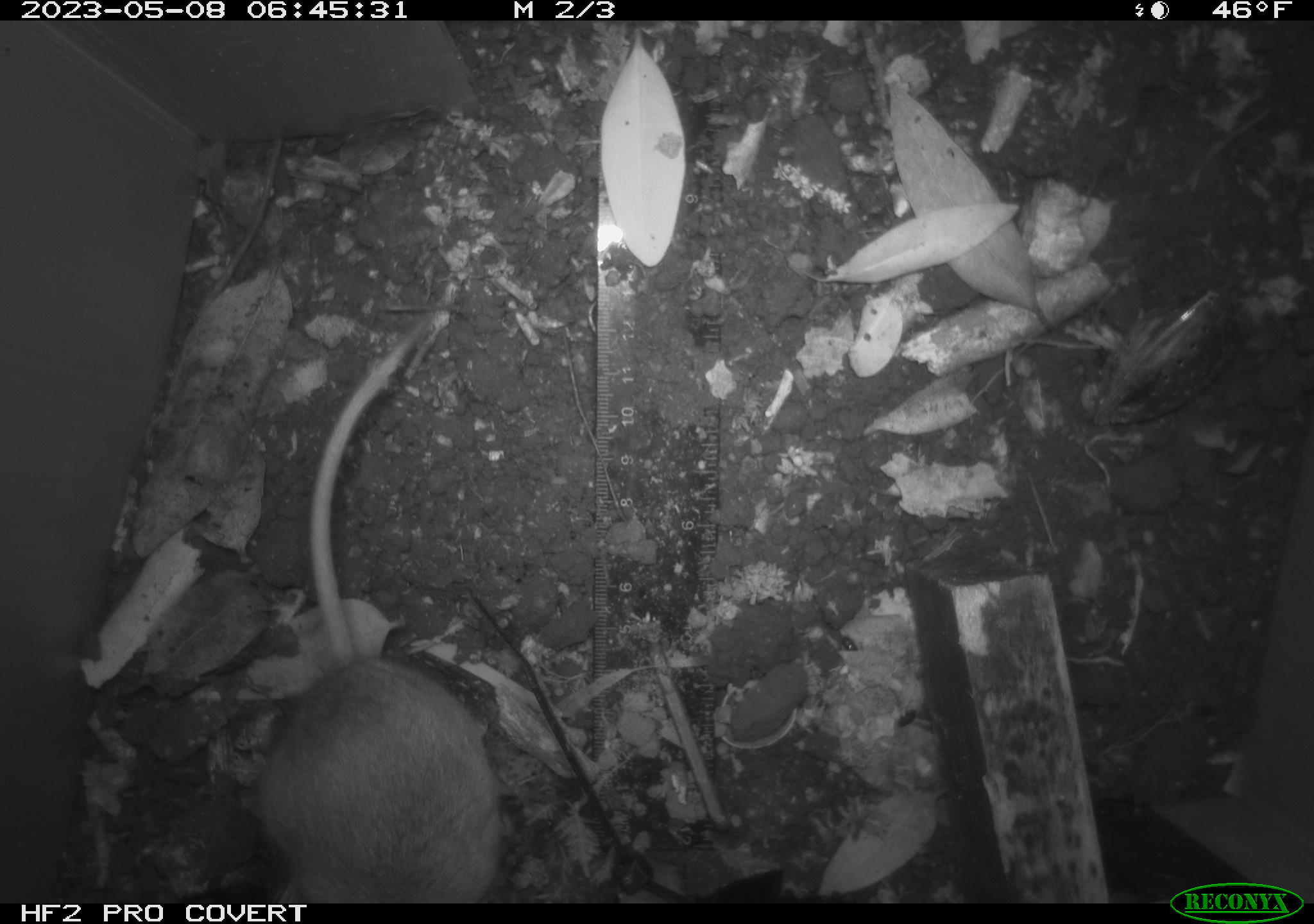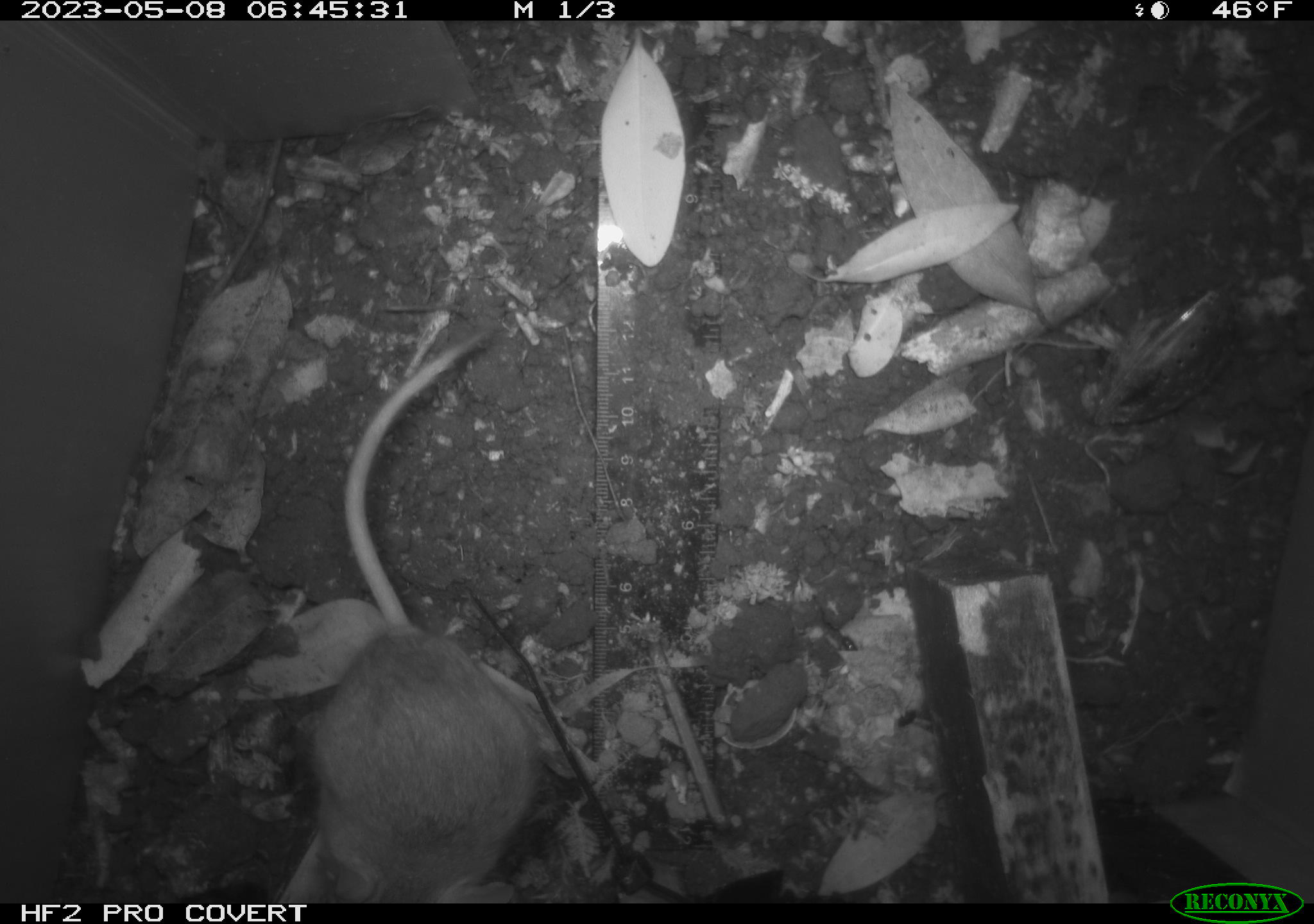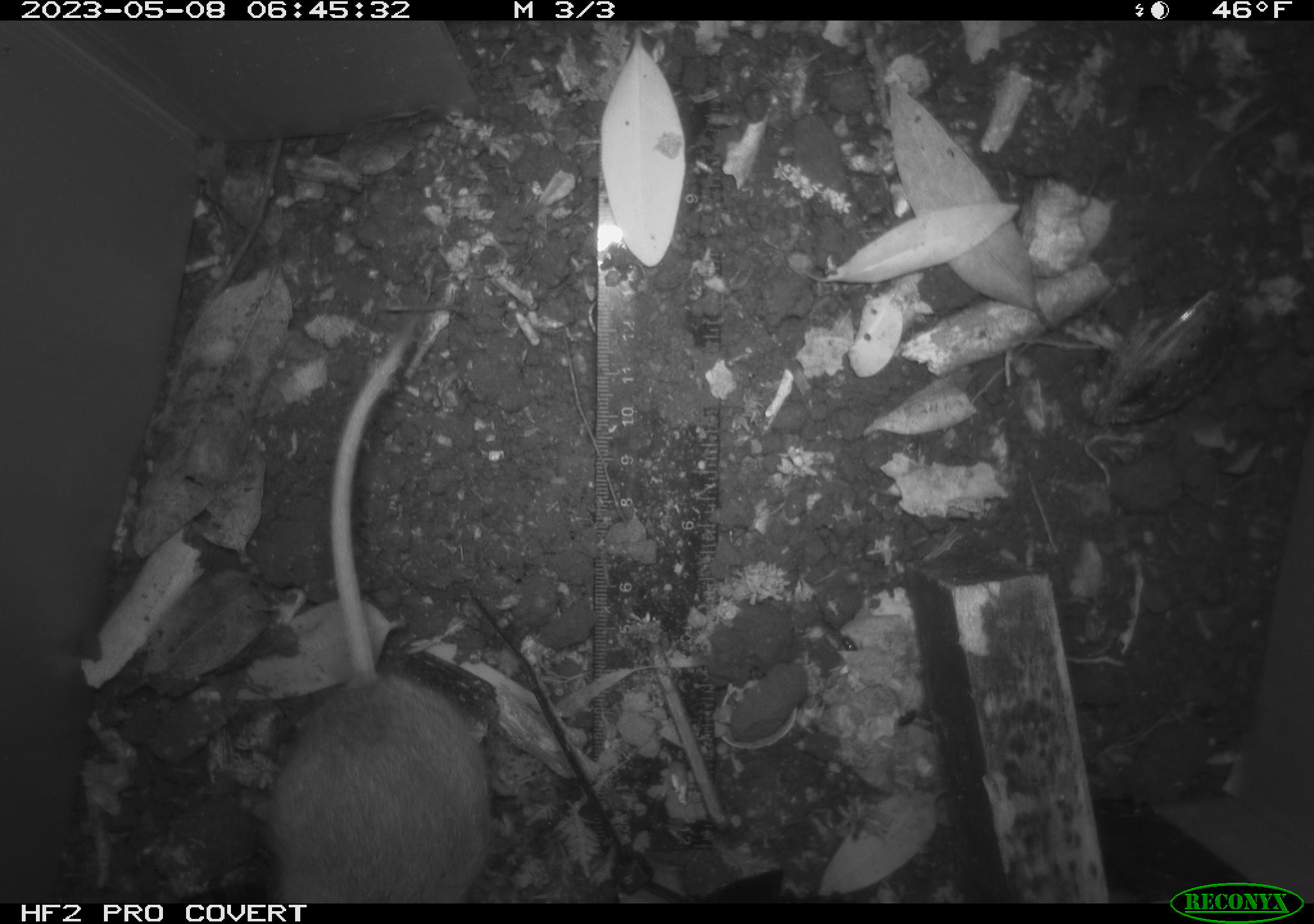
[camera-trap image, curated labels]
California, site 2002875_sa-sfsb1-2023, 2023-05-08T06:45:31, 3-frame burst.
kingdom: Animalia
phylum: Chordata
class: Mammalia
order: Rodentia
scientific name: Rodentia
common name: mouse species